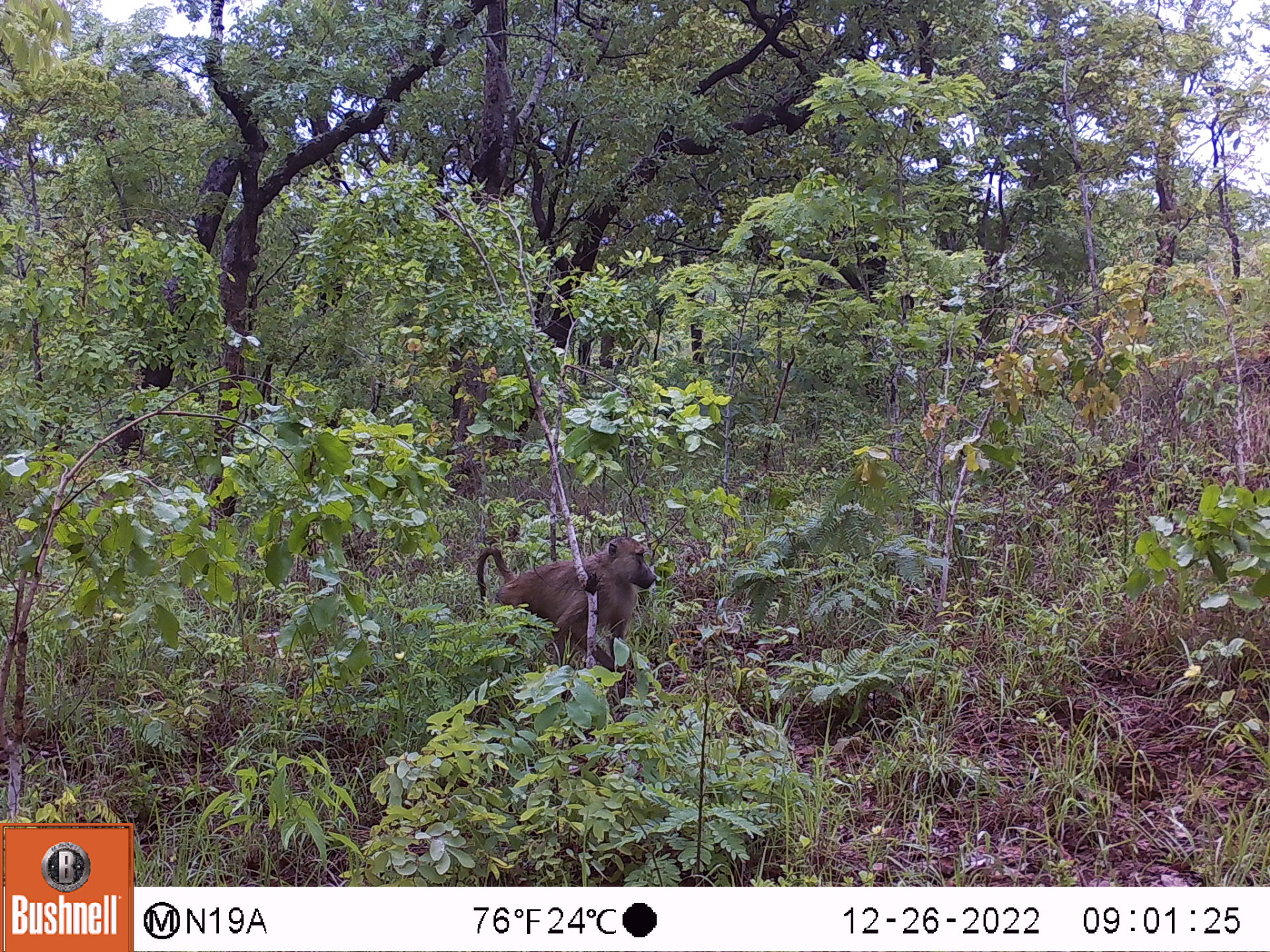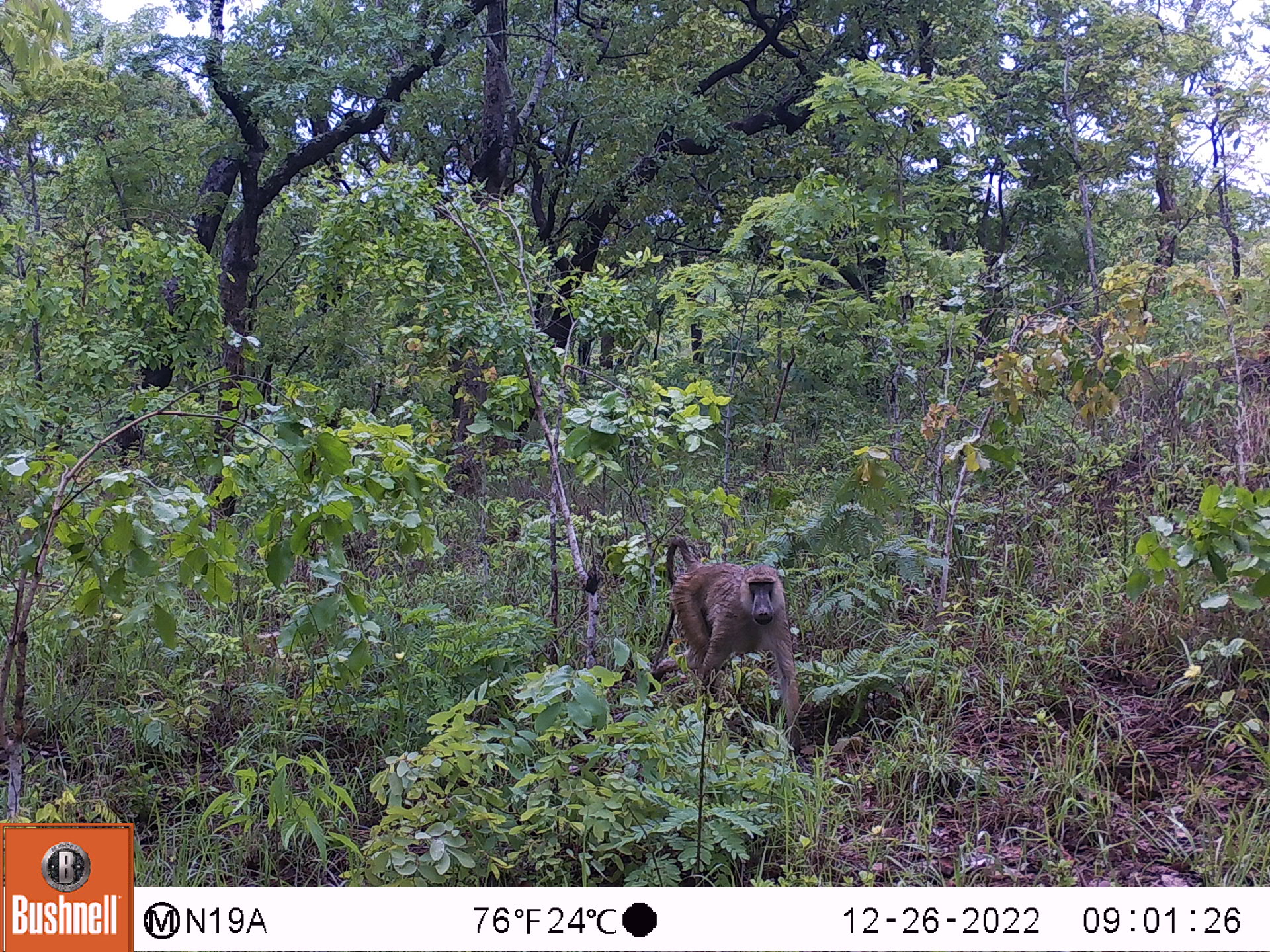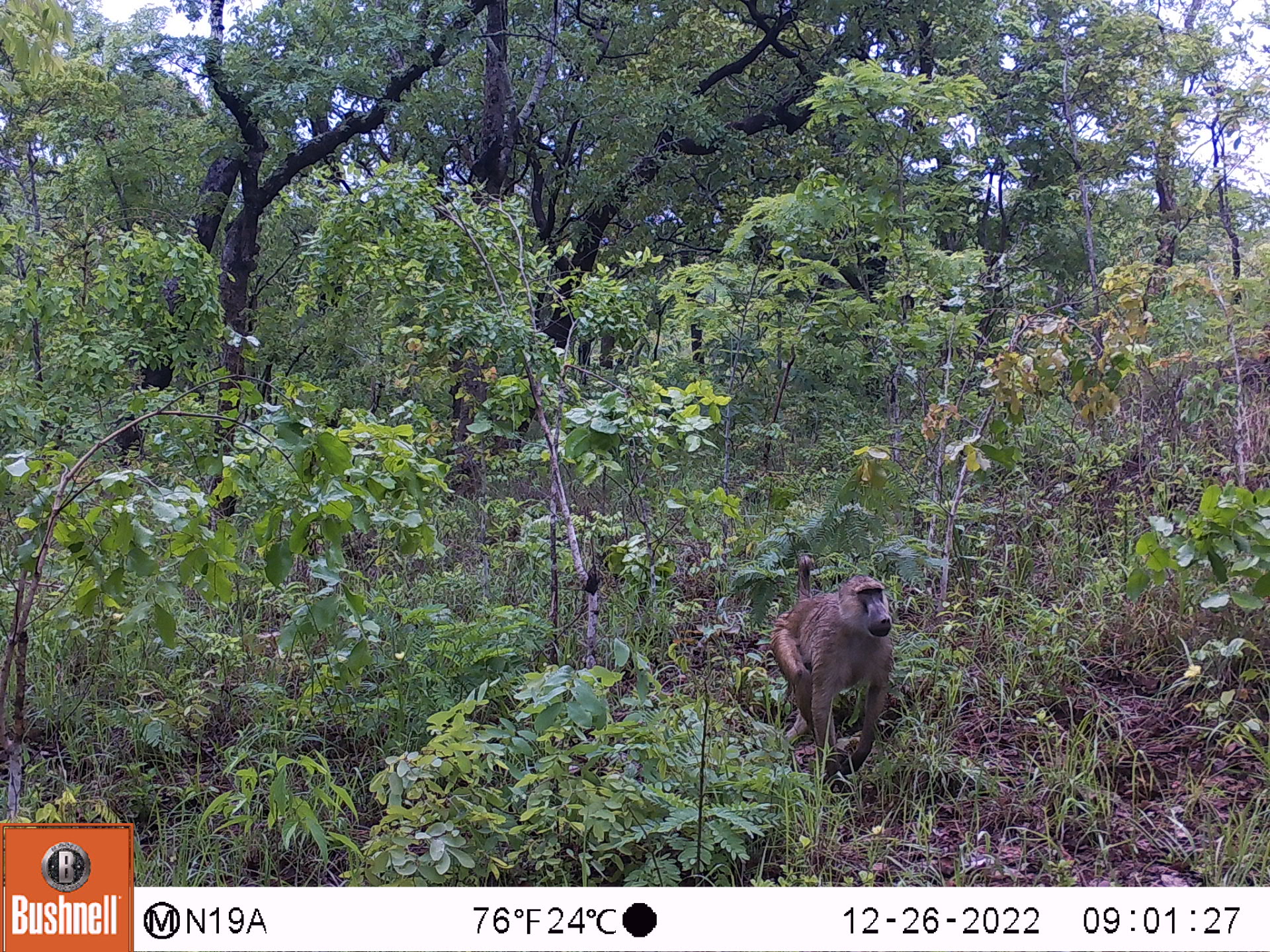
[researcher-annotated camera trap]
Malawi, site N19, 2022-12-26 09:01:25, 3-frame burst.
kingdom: Animalia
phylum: Chordata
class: Mammalia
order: Primates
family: Cercopithecidae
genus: Papio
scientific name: Papio cynocephalus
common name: yellow baboon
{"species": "yellow baboon (Papio cynocephalus)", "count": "1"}